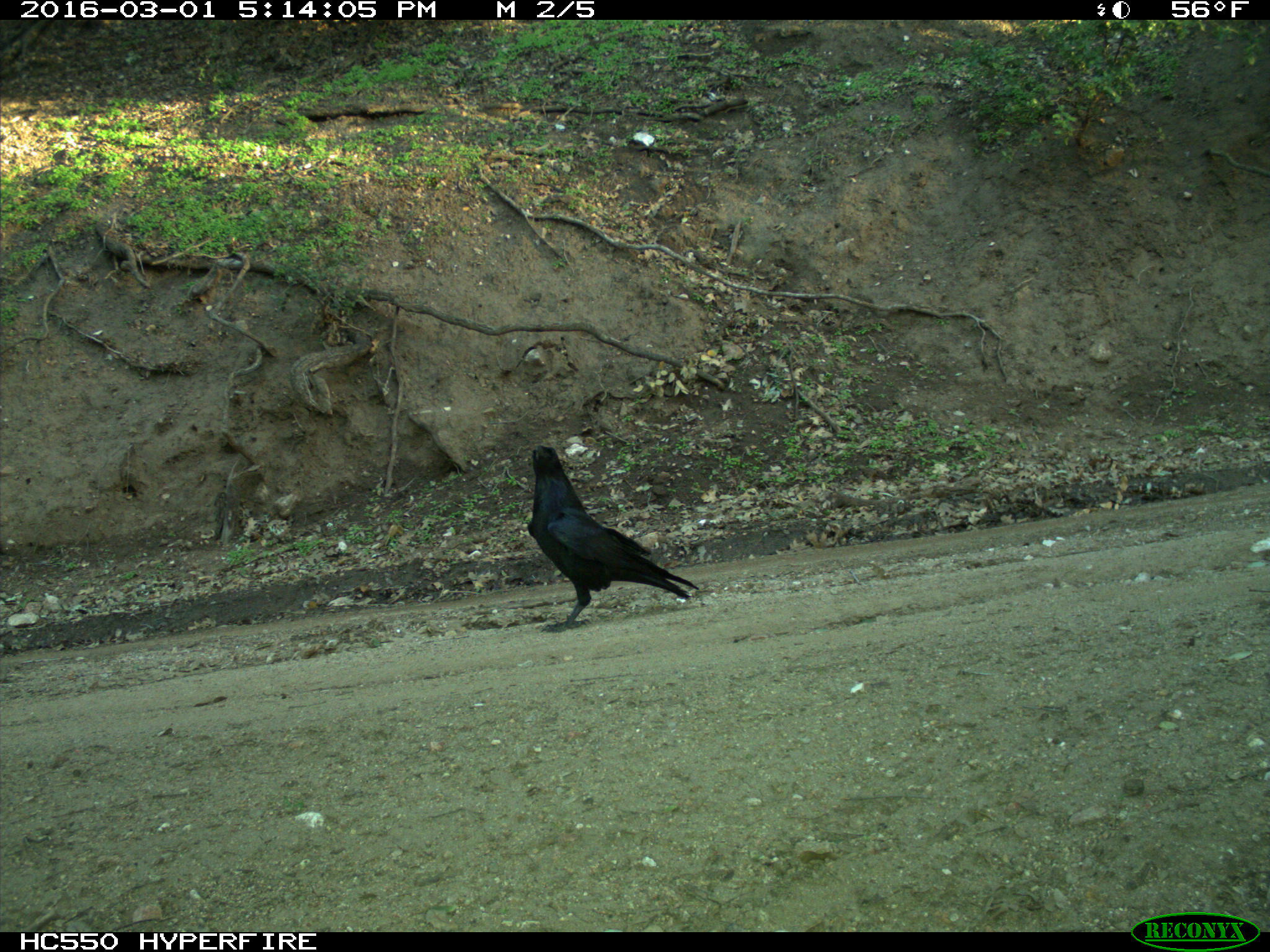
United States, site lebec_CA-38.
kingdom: Animalia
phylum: Chordata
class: Aves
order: Passeriformes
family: Corvidae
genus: Corvus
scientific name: Corvus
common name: crows and ravens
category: unidentified corvus